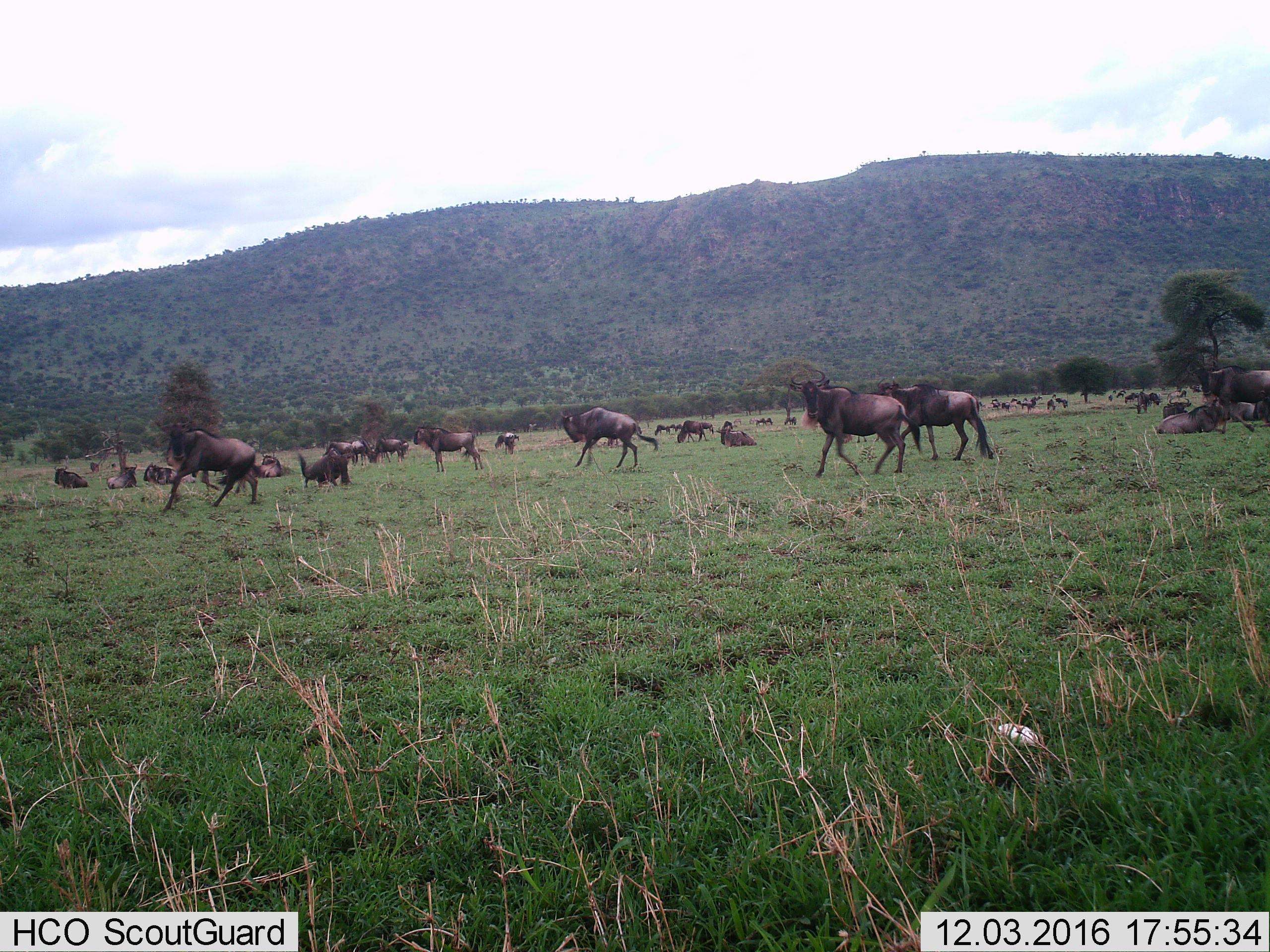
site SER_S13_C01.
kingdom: Animalia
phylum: Chordata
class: Mammalia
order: Artiodactyla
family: Bovidae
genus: Connochaetes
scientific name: Connochaetes taurinus taurinus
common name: blue wildebeest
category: wildebeestblue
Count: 11-50.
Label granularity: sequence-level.